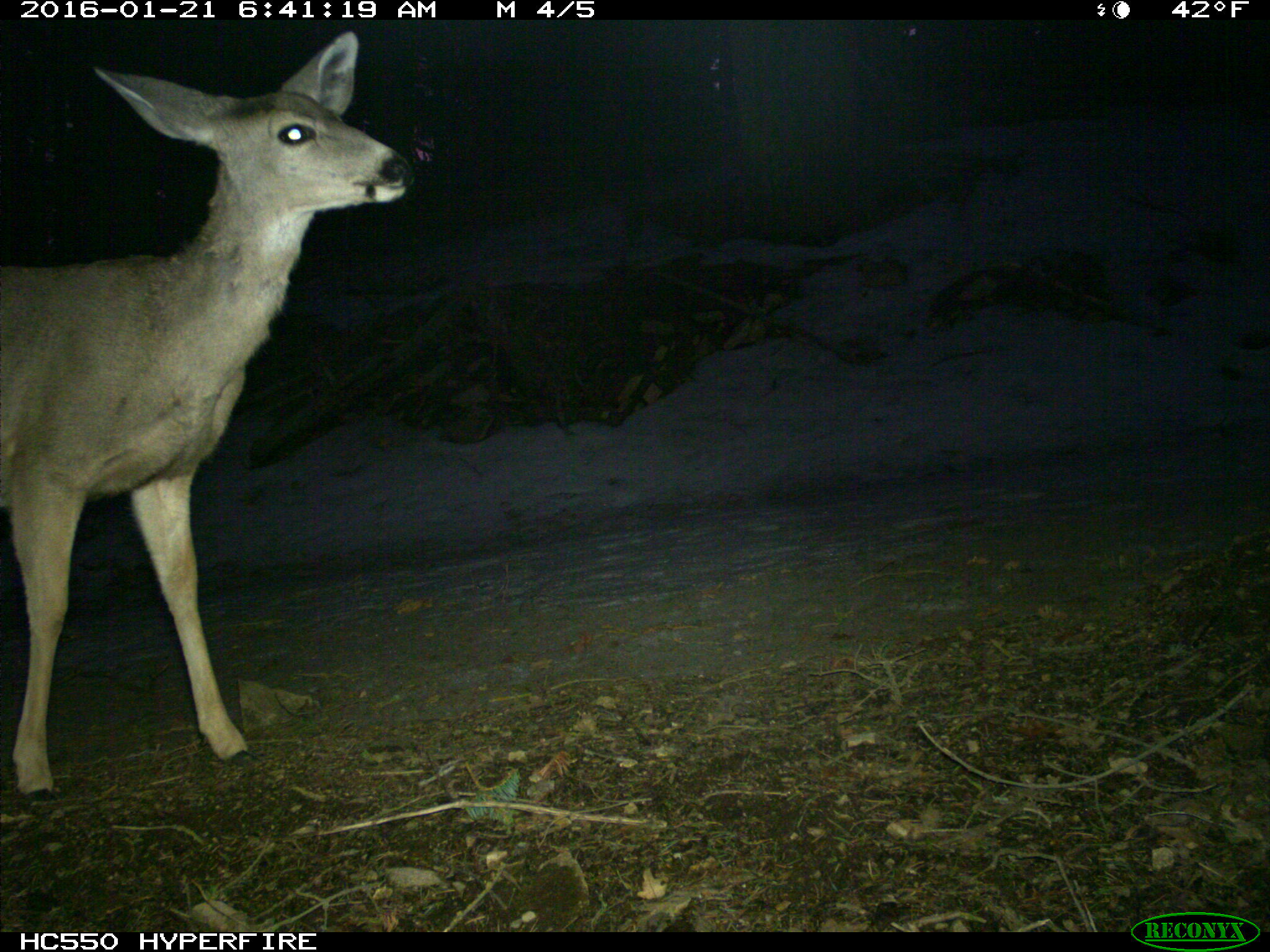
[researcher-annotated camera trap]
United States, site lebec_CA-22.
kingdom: Animalia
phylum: Chordata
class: Mammalia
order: Artiodactyla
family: Cervidae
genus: Odocoileus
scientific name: Odocoileus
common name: deer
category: unidentified deer